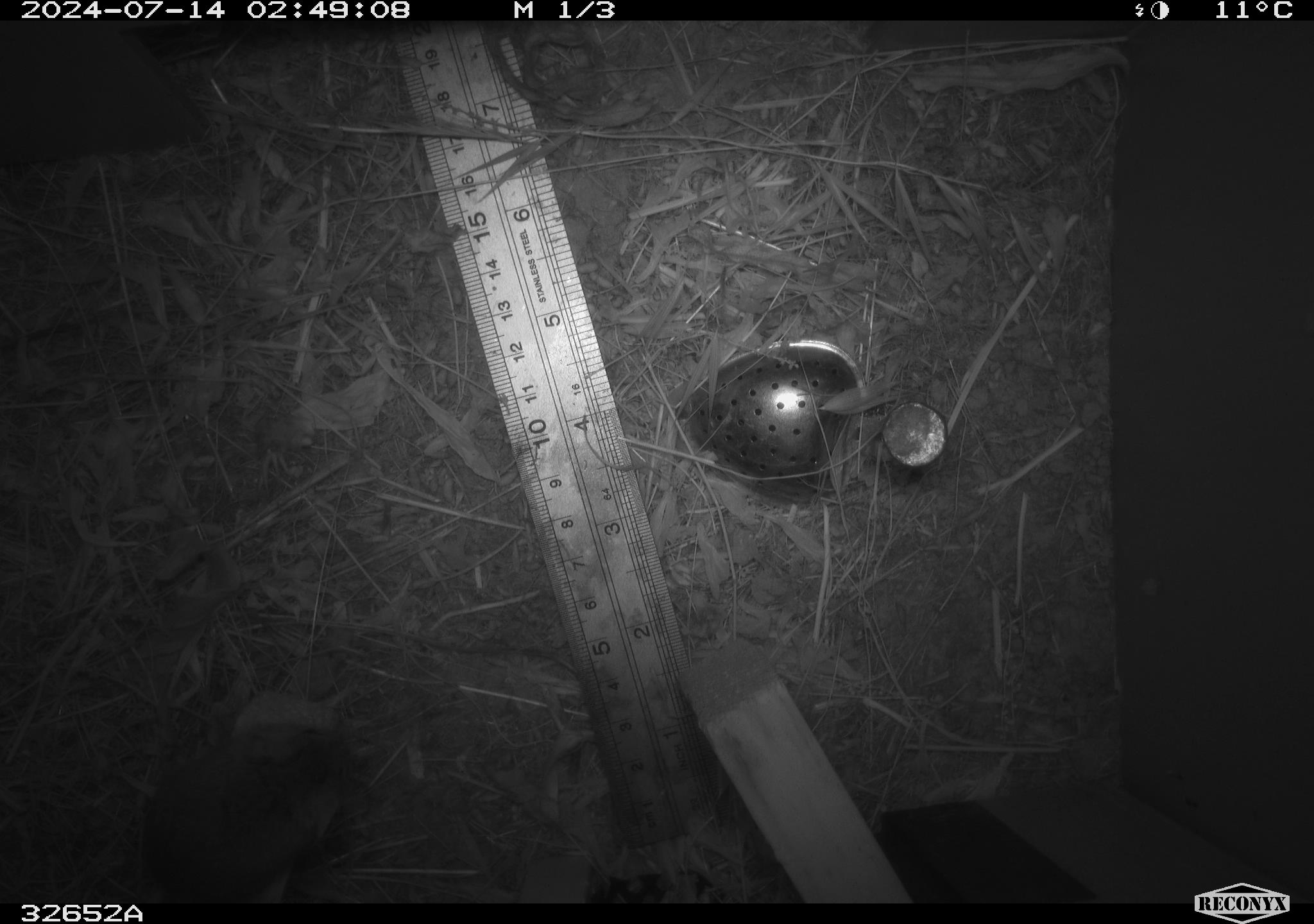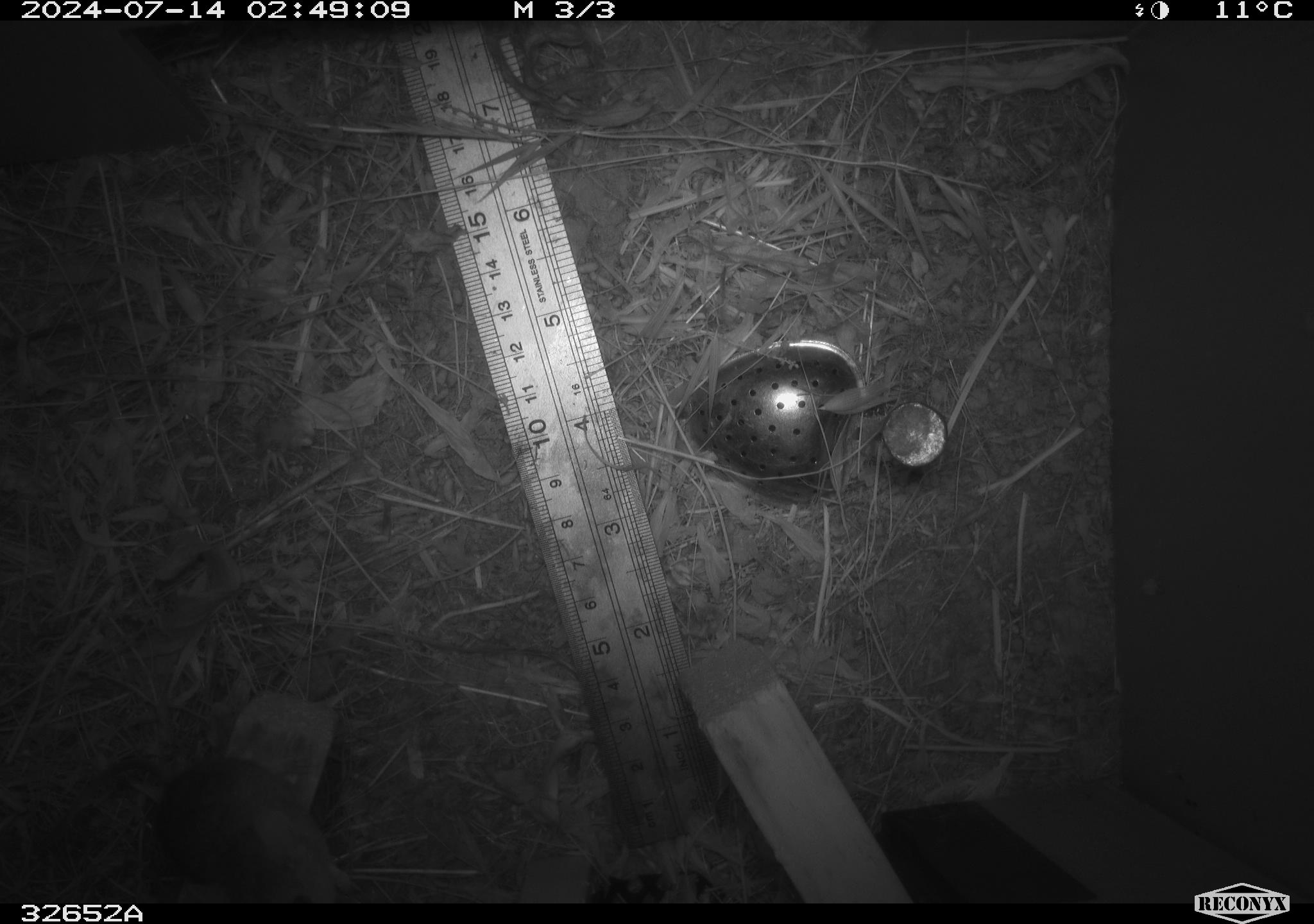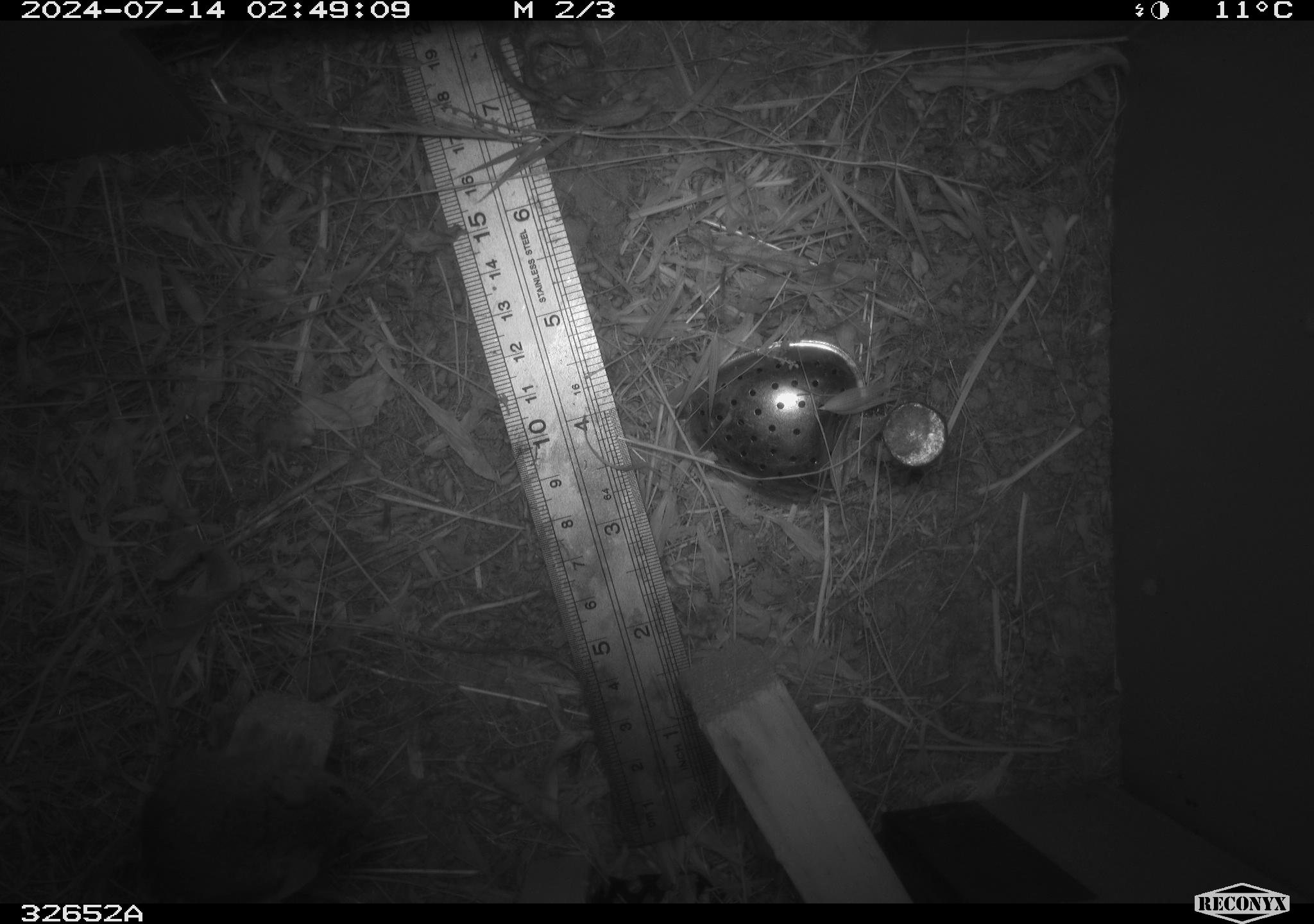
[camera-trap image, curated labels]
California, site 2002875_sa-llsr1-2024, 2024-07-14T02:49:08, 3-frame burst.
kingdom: Animalia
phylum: Chordata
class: Mammalia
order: Rodentia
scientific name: Rodentia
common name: mouse species